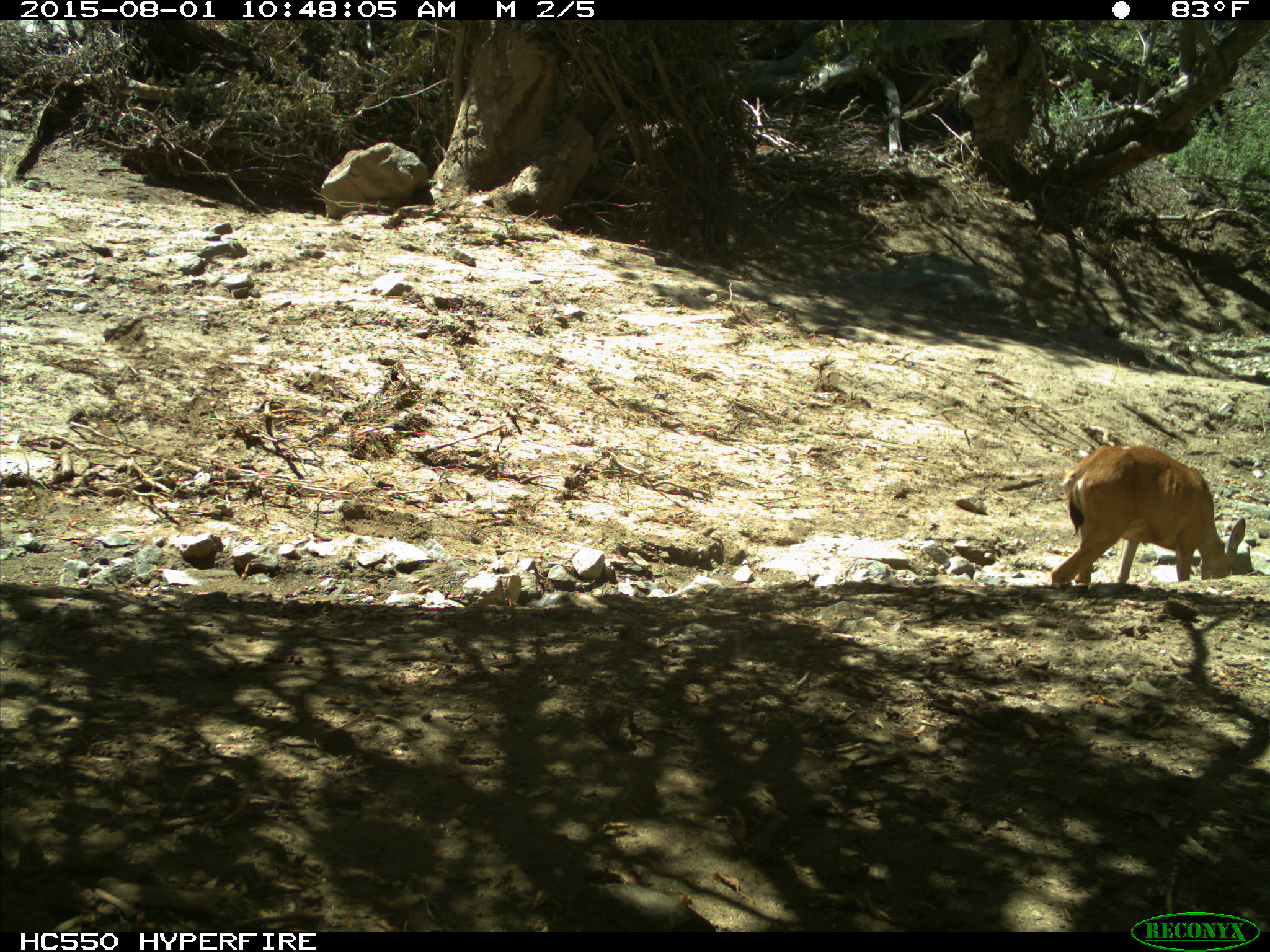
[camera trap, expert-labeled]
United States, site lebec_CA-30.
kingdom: Animalia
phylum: Chordata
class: Mammalia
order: Artiodactyla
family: Cervidae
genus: Odocoileus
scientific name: Odocoileus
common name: deer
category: unidentified deer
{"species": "unidentified deer (deer) (Odocoileus)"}